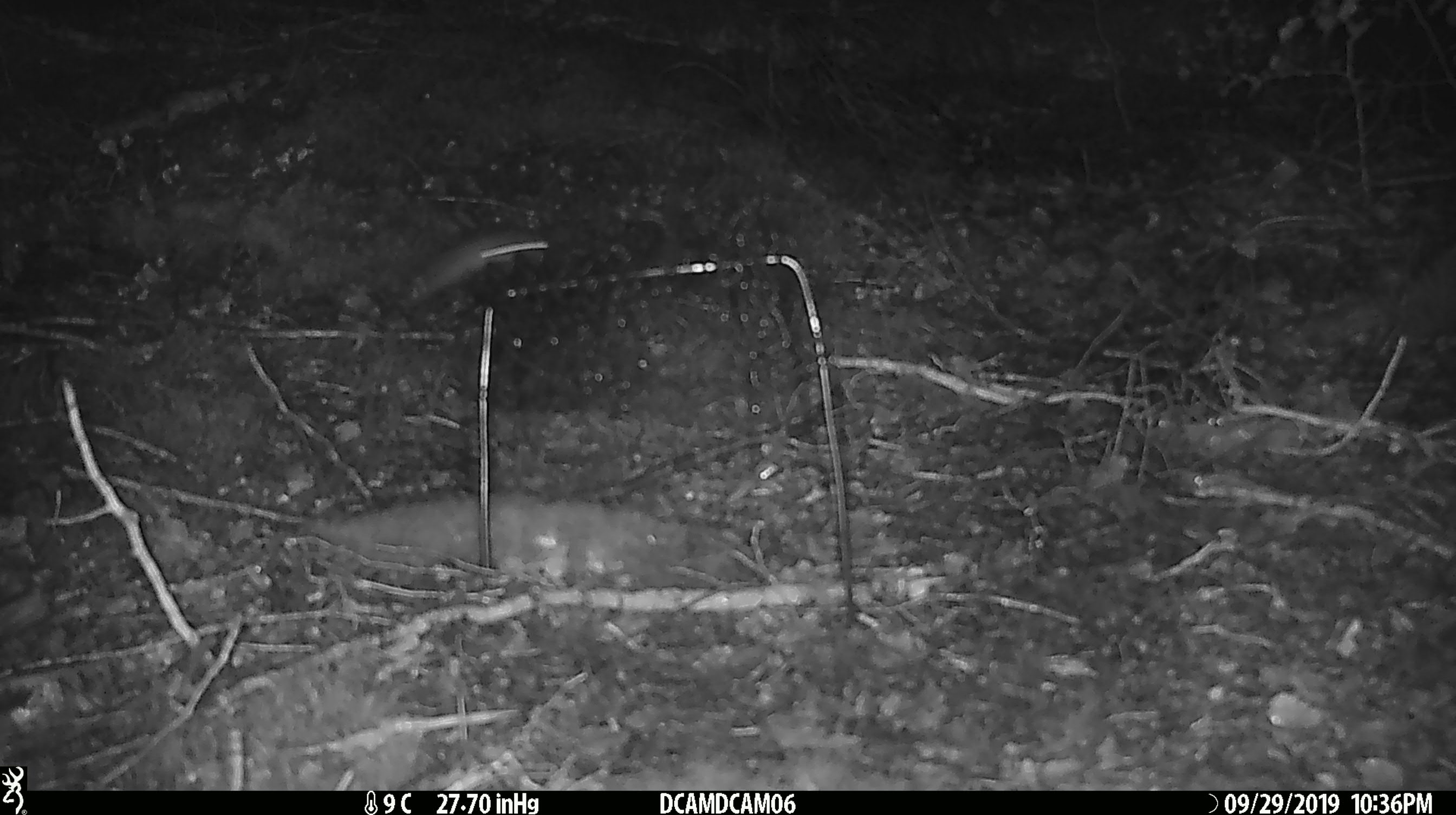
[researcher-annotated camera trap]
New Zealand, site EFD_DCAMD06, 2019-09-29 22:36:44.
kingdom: Animalia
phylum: Chordata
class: Mammalia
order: Rodentia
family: Muridae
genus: Mus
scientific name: Mus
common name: mouse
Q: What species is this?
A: Mouse (Mus).